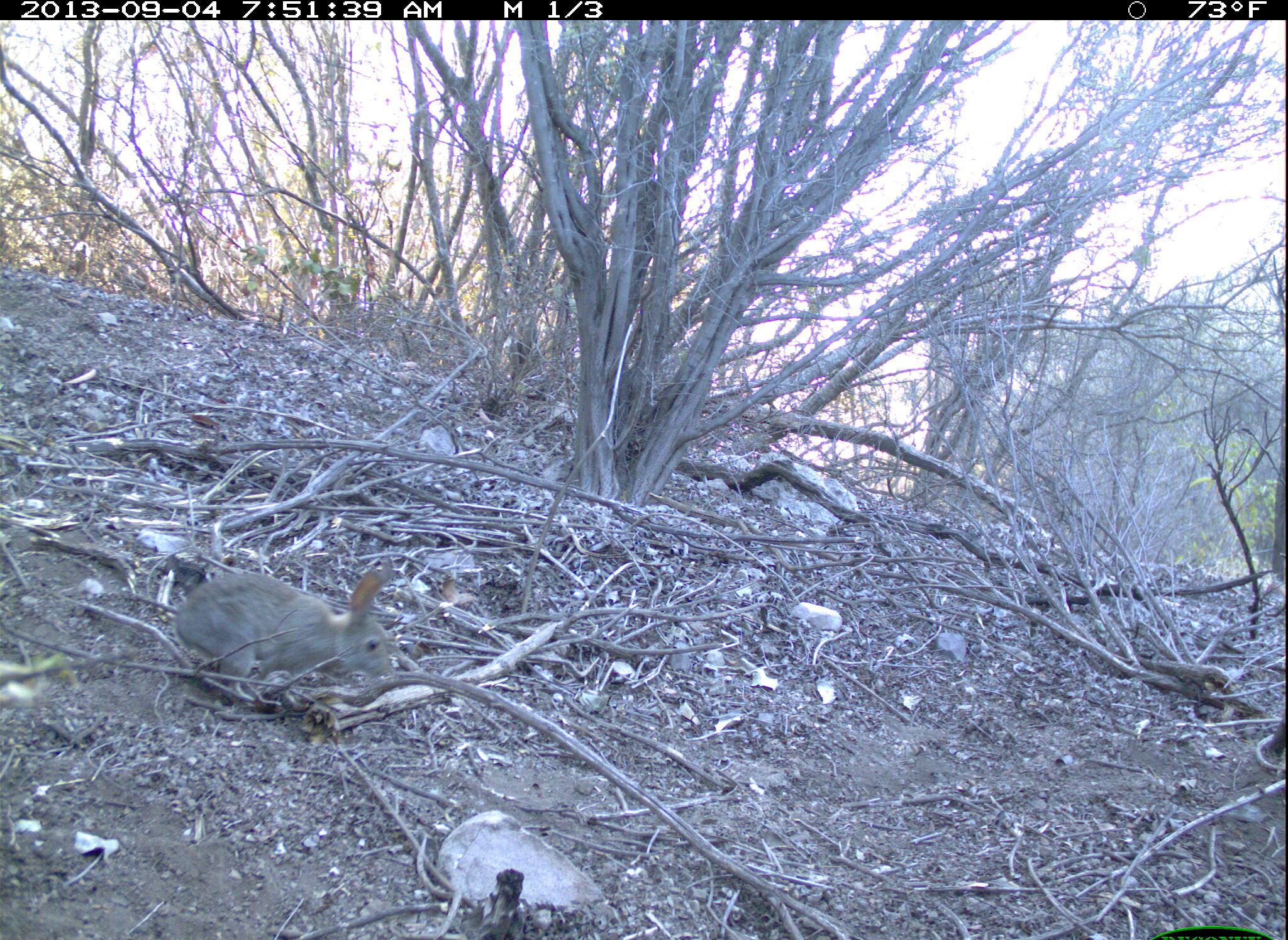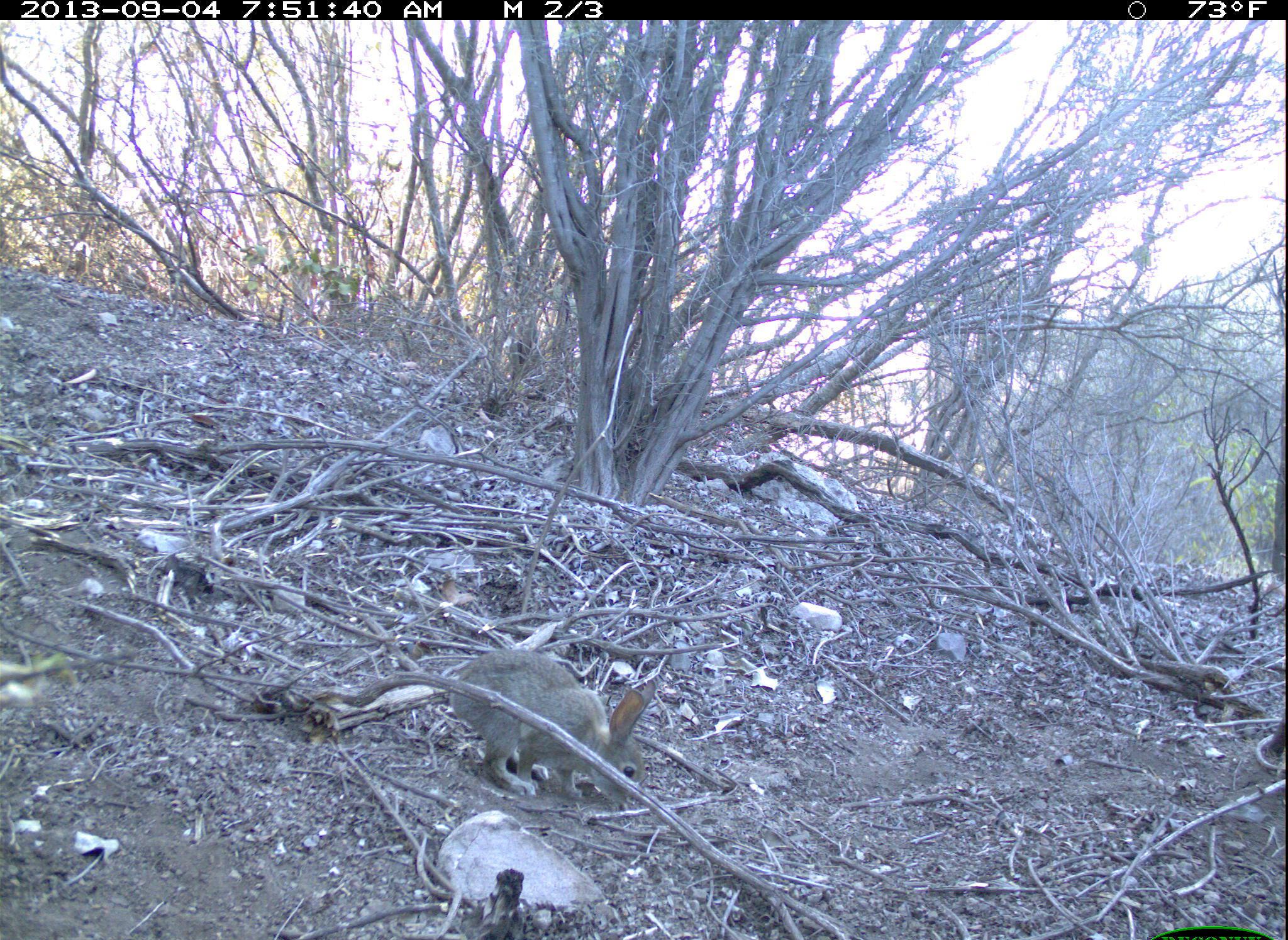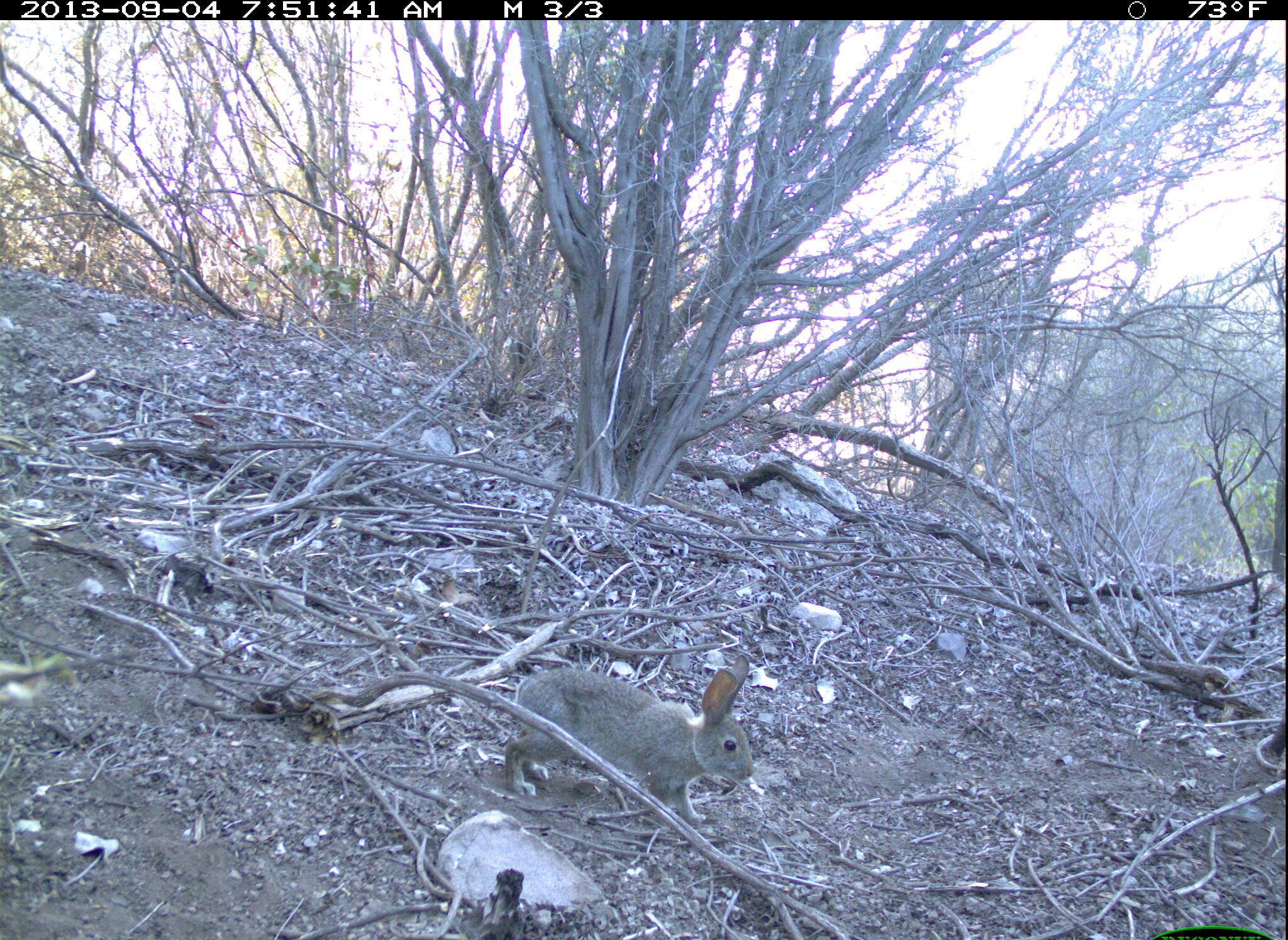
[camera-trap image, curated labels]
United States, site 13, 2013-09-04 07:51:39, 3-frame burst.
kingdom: Animalia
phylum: Chordata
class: Mammalia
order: Lagomorpha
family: Leporidae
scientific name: Leporidae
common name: rabbits and hares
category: rabbit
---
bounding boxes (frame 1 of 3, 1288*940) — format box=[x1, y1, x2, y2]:
rabbit: box=[172, 567, 395, 707]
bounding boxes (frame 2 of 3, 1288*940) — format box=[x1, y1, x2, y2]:
rabbit: box=[451, 652, 654, 802]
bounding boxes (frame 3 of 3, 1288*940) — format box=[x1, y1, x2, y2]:
rabbit: box=[504, 655, 756, 827]